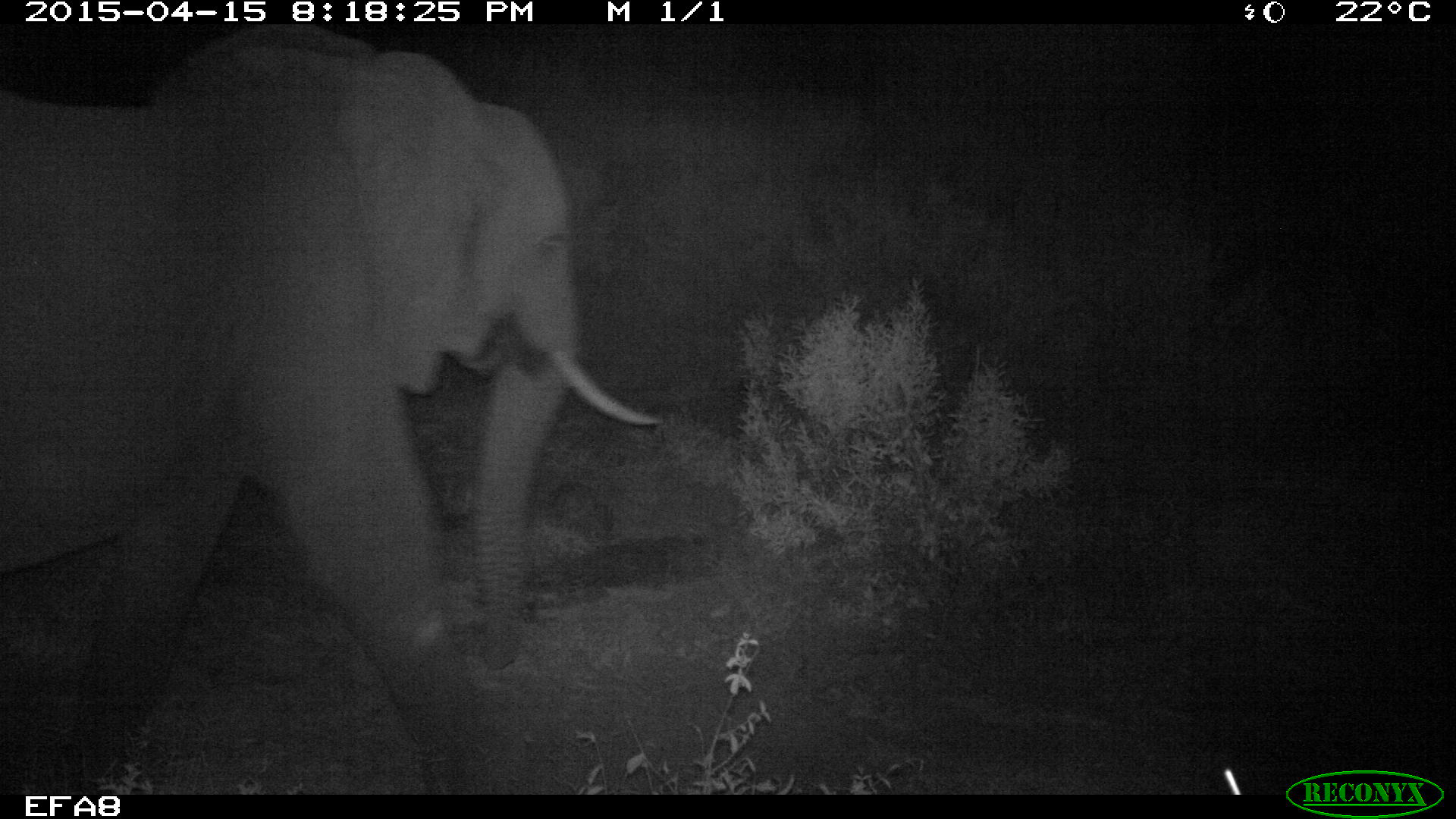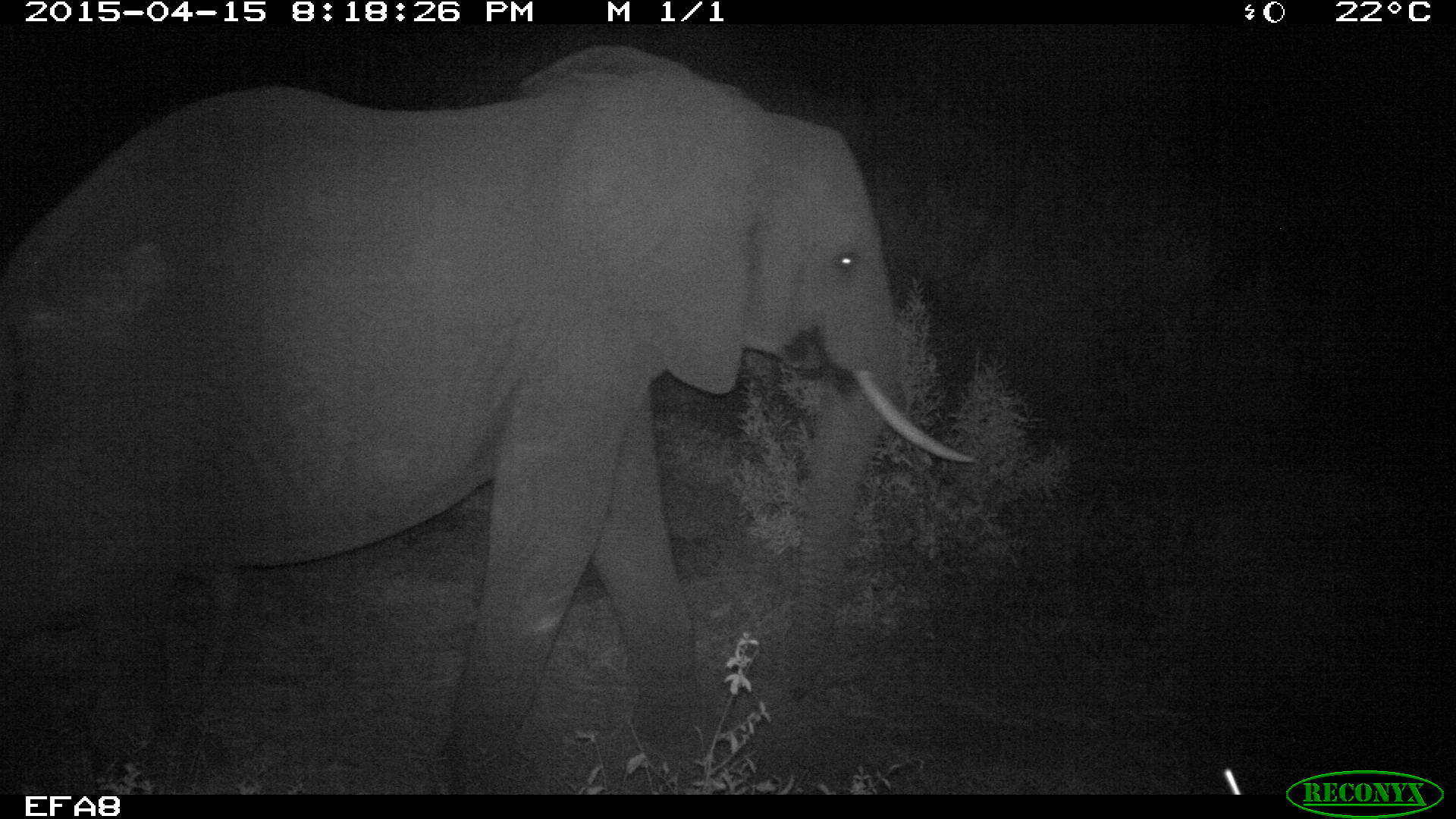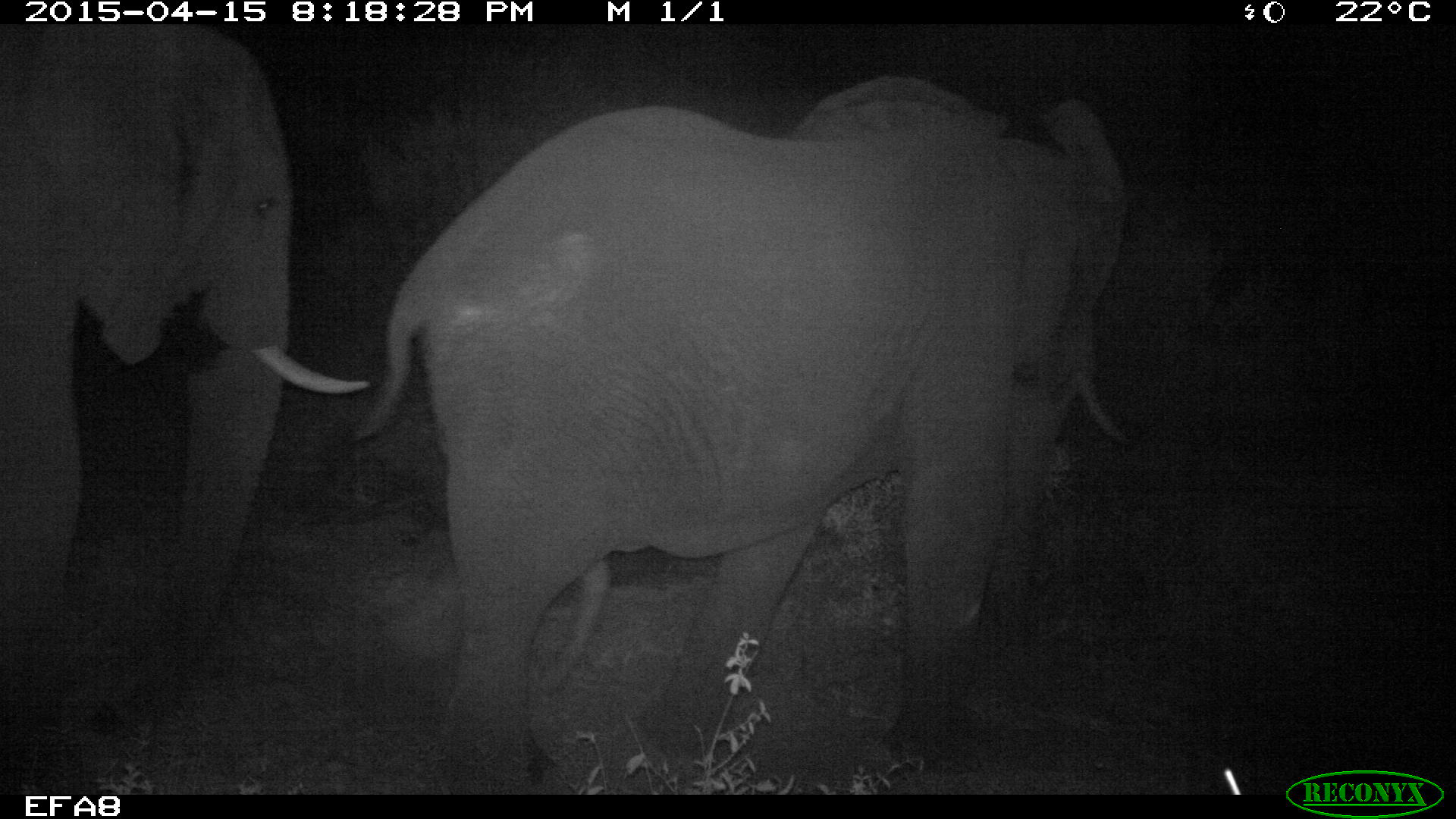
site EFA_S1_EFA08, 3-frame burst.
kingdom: Animalia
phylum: Chordata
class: Mammalia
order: Proboscidea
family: Elephantidae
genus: Loxodonta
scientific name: Loxodonta africana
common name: african bush elephant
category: elephant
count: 2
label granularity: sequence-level